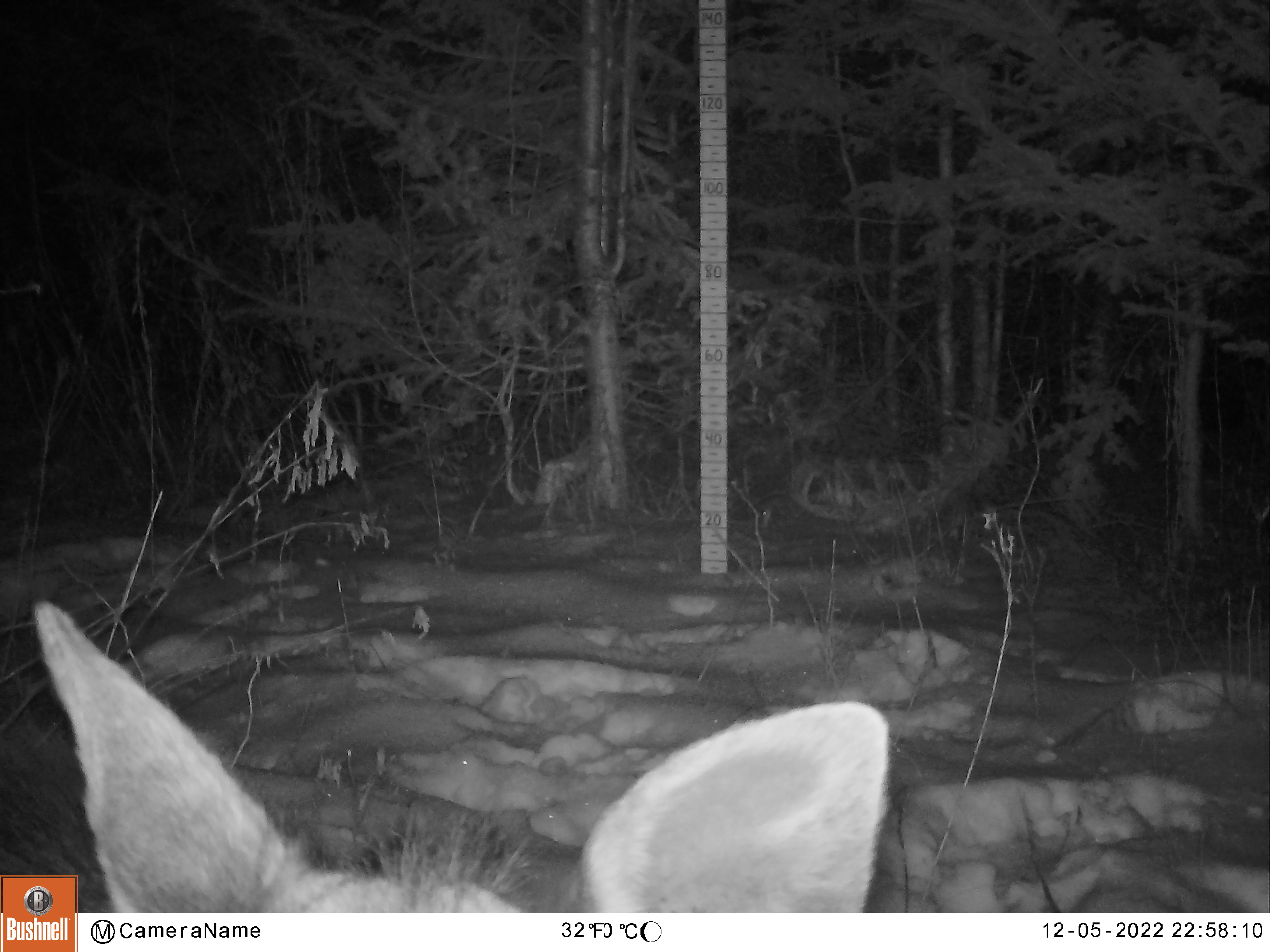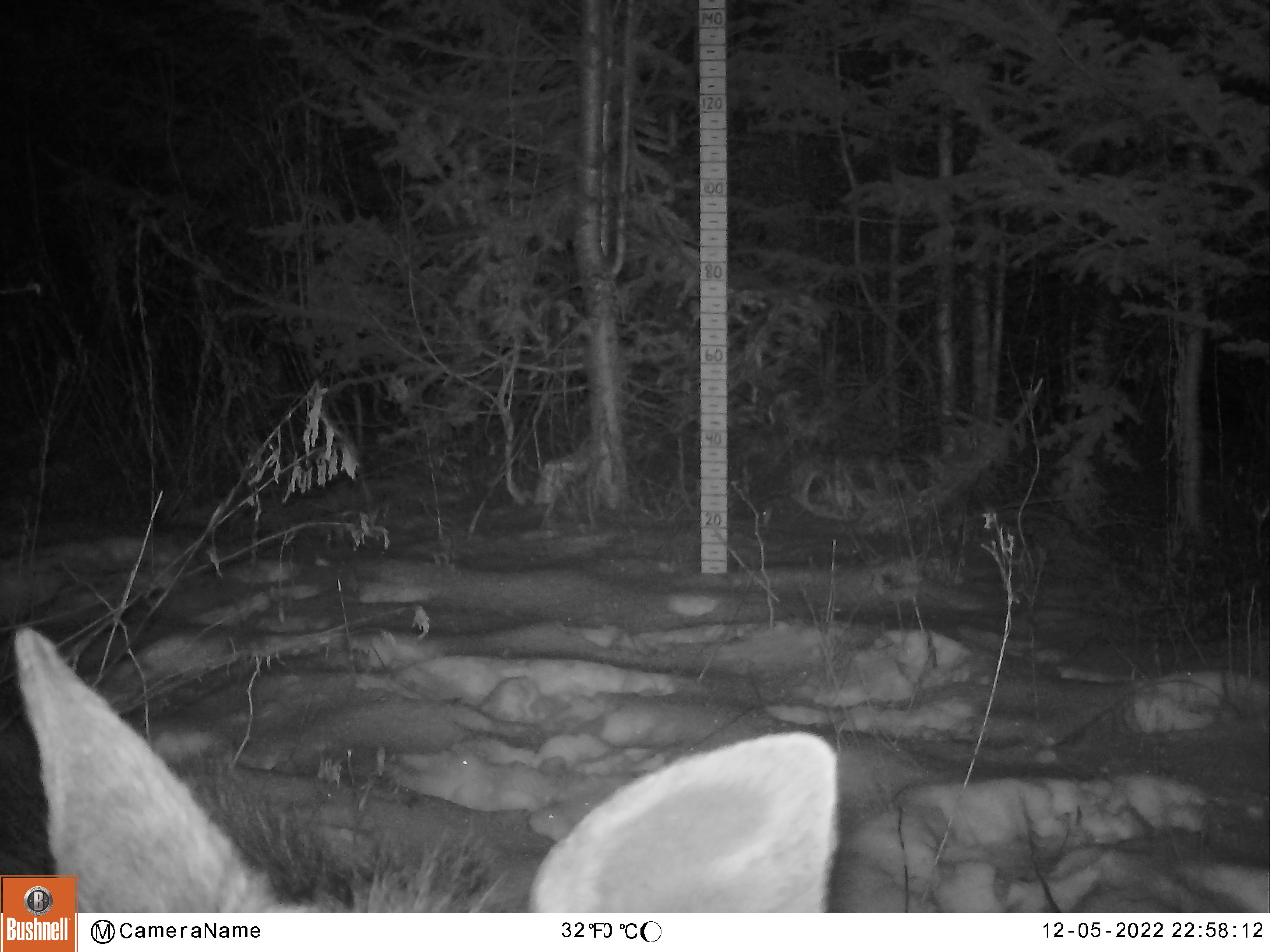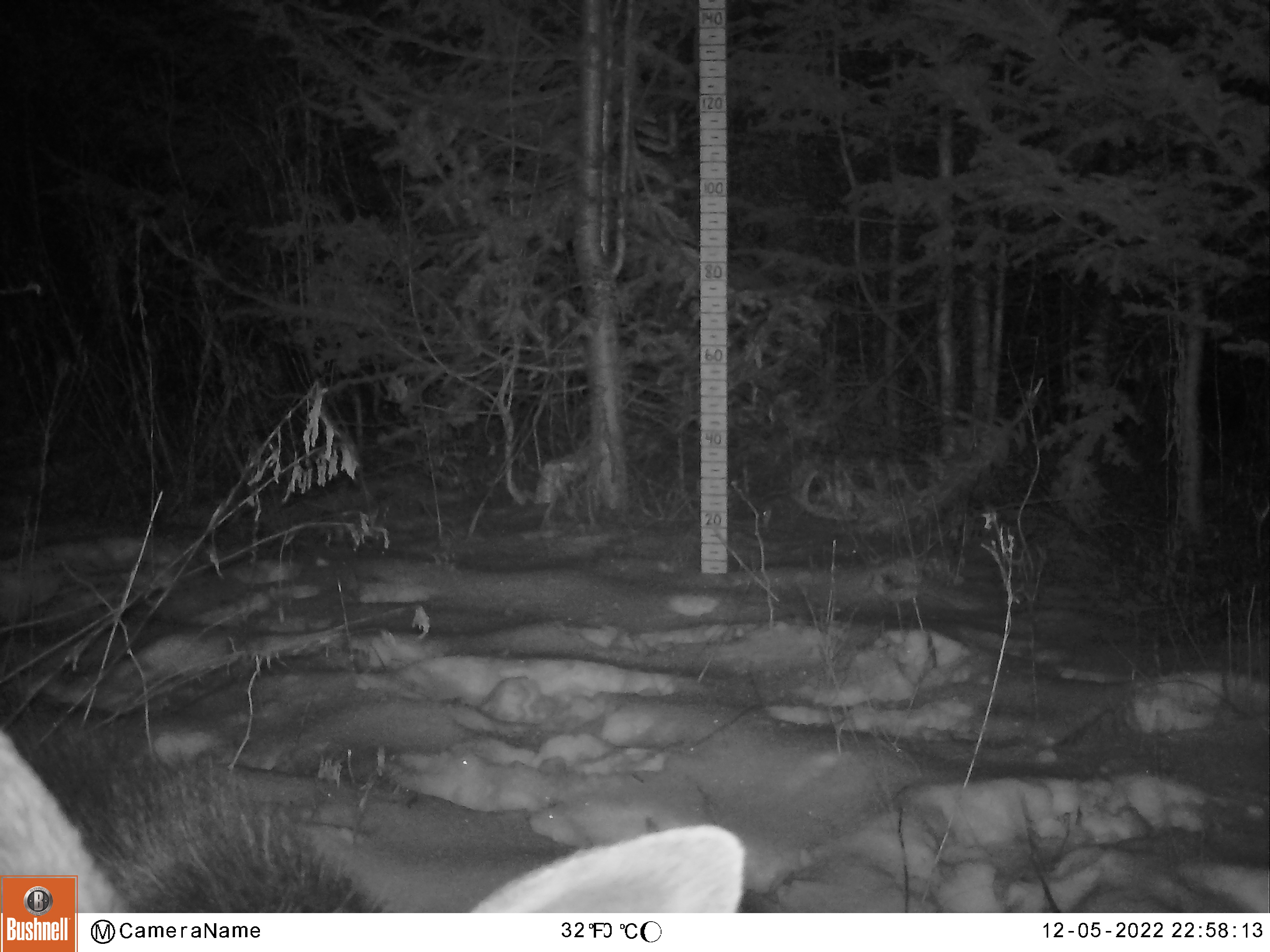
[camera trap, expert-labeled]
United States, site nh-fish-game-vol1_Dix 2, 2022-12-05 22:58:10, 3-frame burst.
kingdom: Animalia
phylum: Chordata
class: Mammalia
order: Artiodactyla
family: Cervidae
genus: Alces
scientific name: Alces alces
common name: moose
Moose (Alces alces).